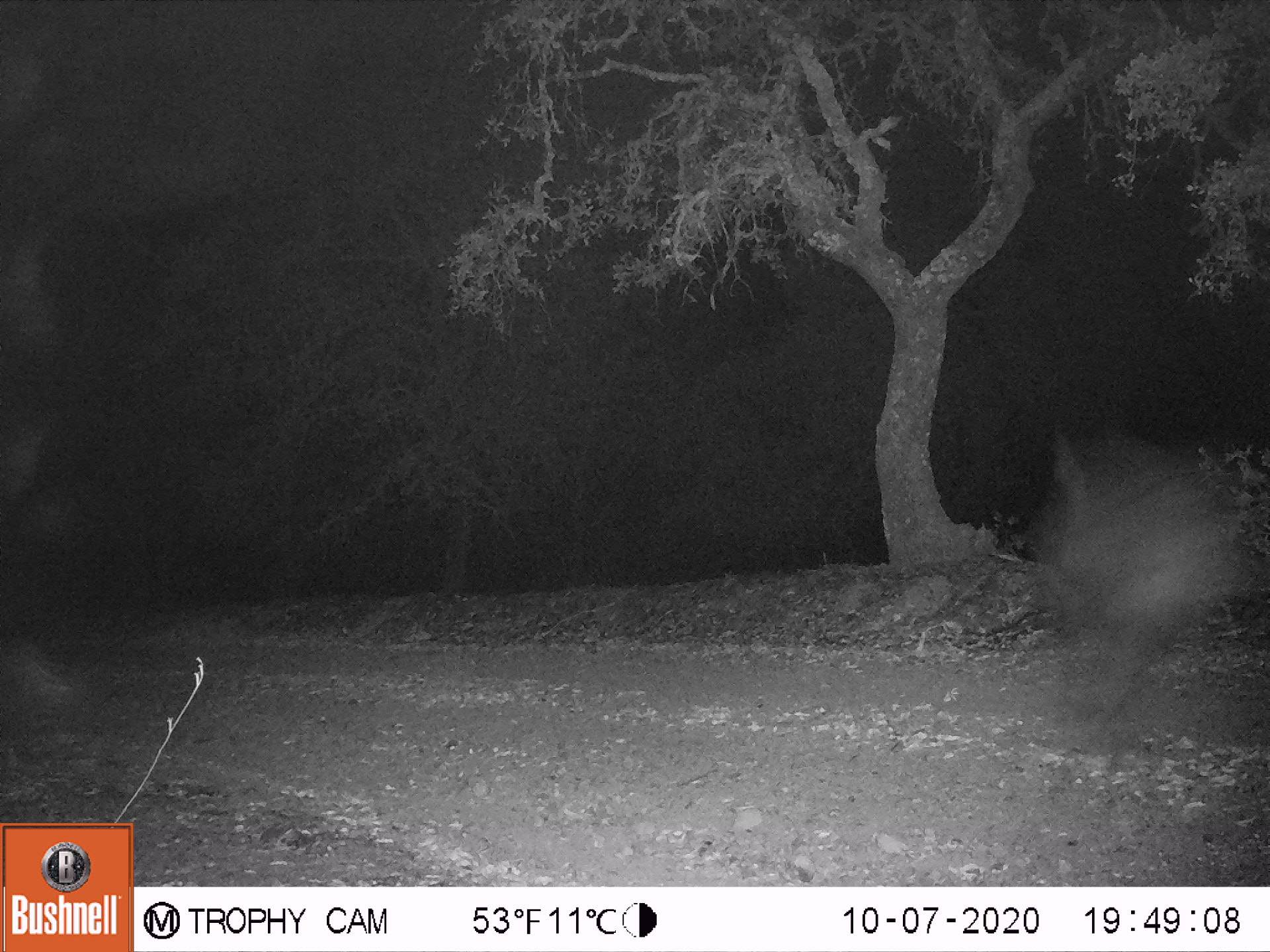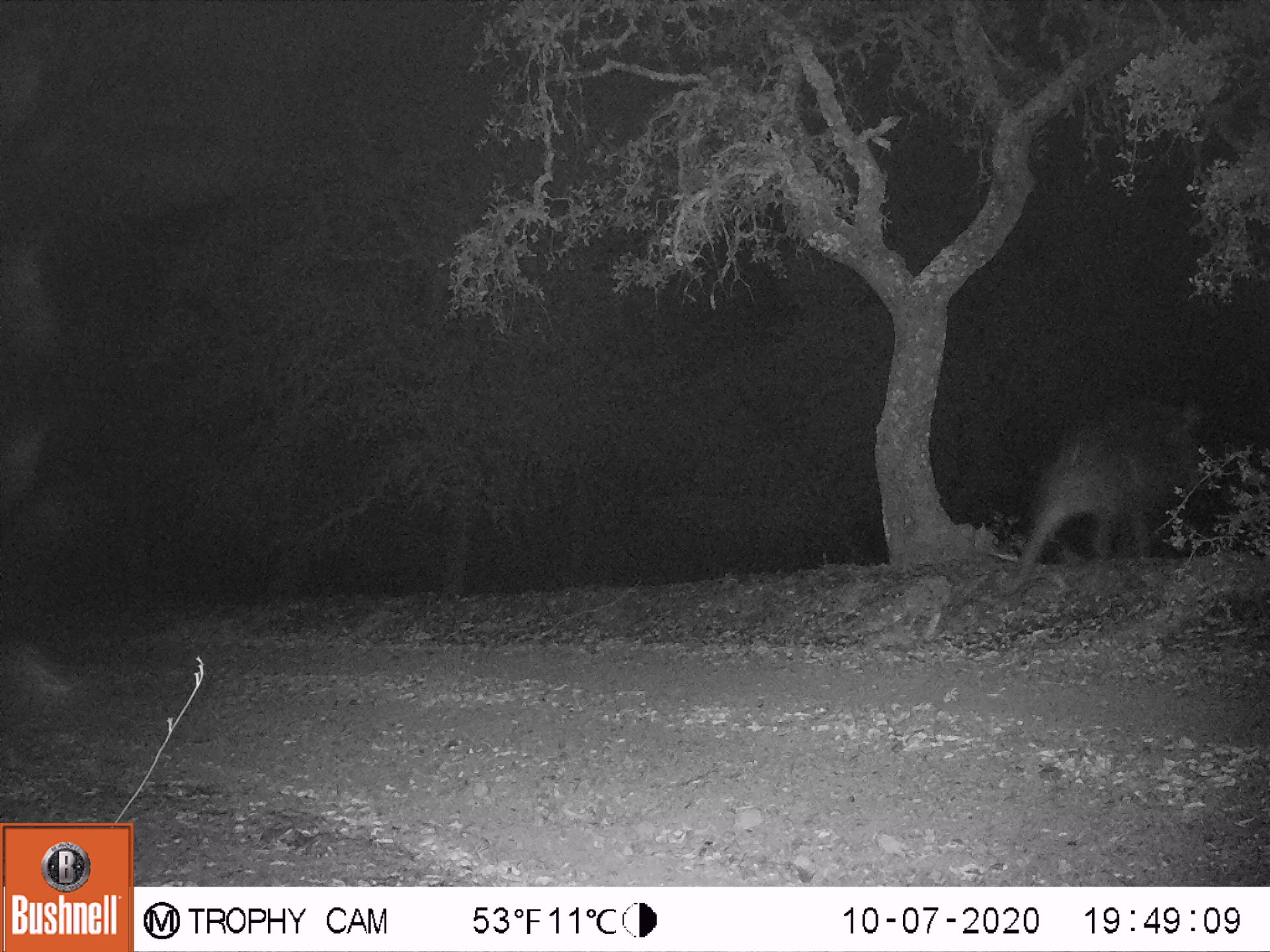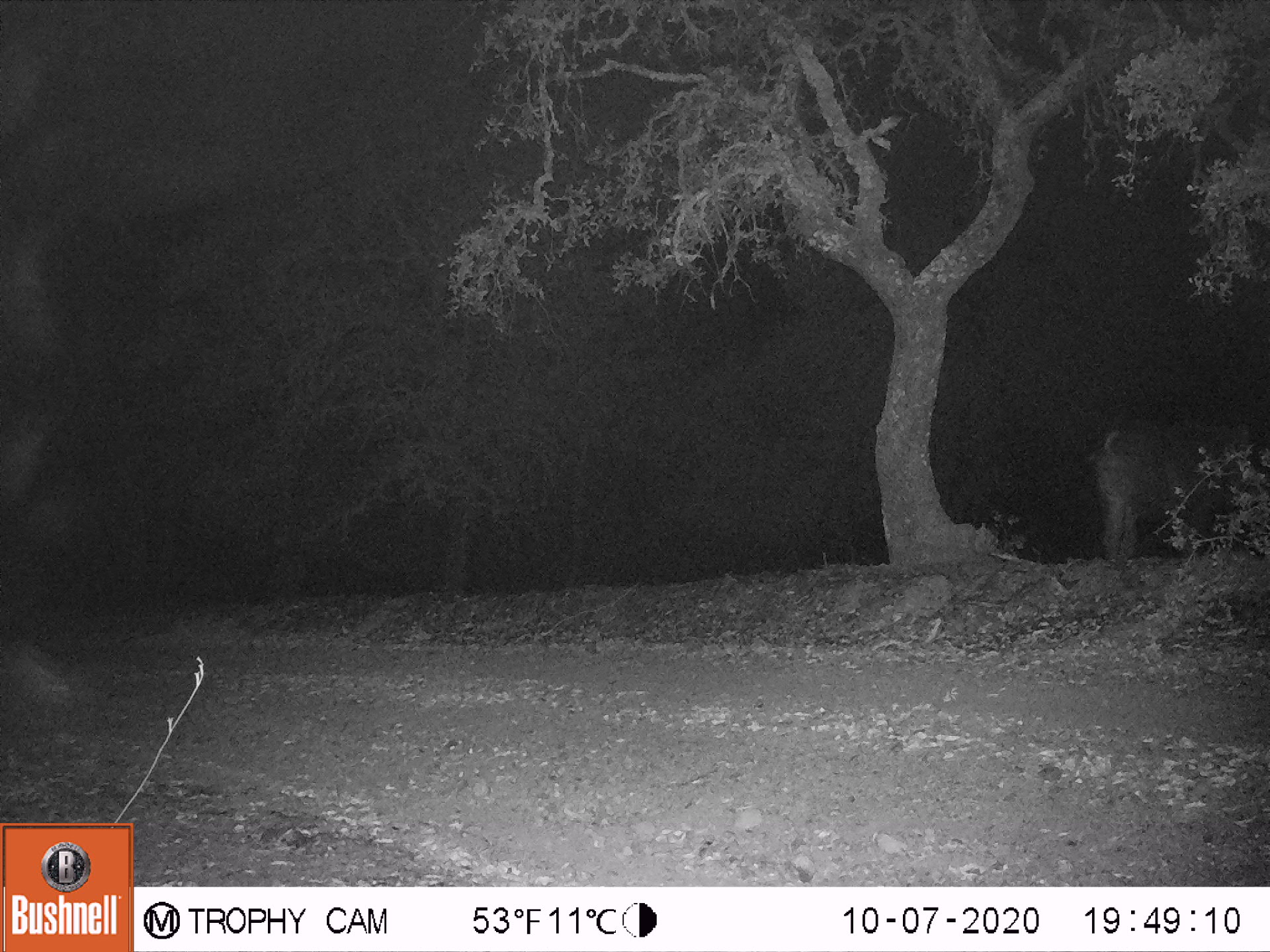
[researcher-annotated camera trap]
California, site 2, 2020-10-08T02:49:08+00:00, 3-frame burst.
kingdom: Animalia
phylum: Chordata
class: Mammalia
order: Artiodactyla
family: Suidae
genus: Sus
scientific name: Sus scrofa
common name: wild boar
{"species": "wild boar (Sus scrofa)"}